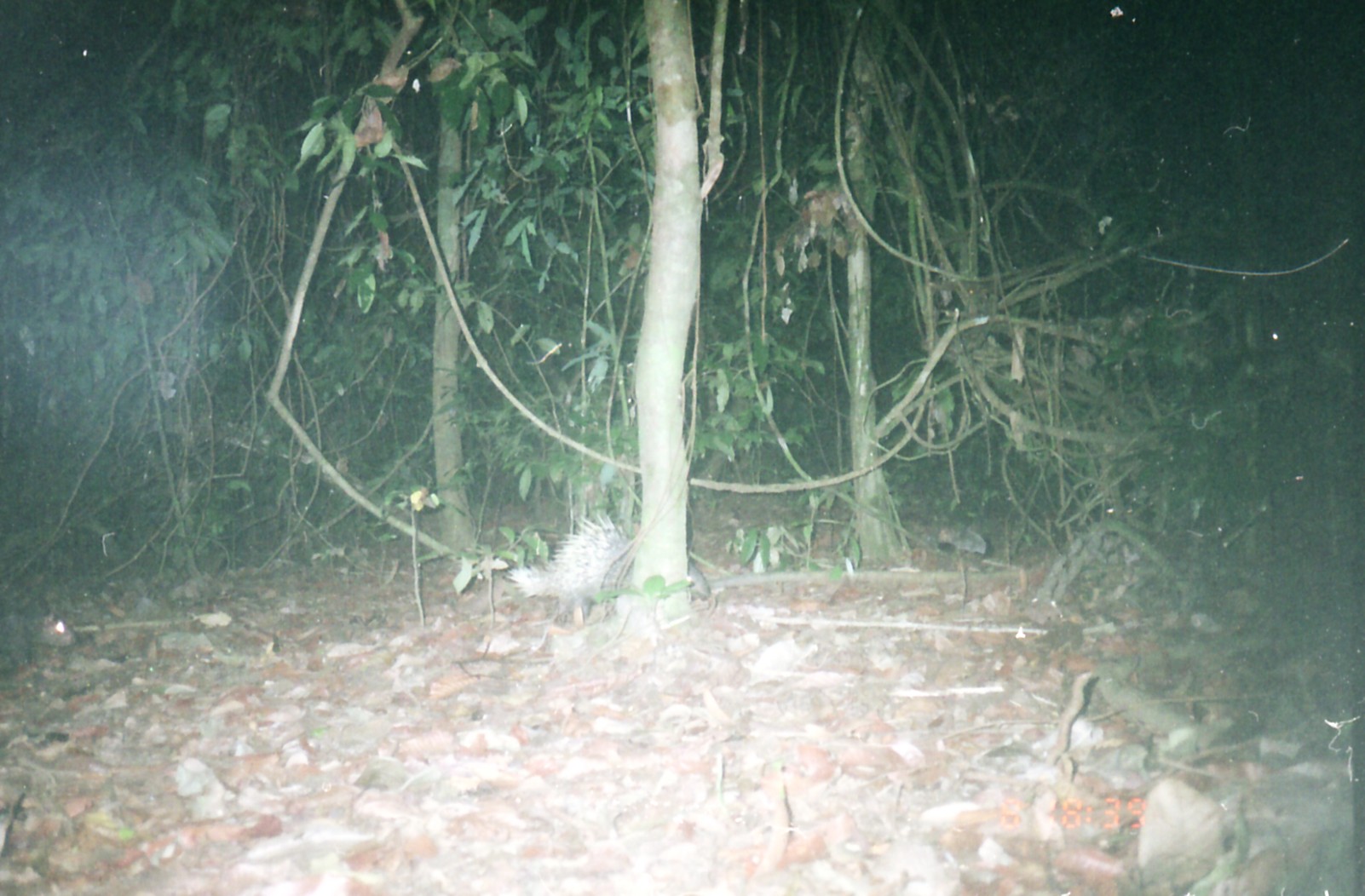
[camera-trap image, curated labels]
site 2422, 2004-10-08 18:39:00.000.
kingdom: Animalia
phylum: Chordata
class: Mammalia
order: Rodentia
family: Hystricidae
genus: Hystrix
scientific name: Hystrix brachyura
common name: east asian porcupine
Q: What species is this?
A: Hystrix brachyura (east asian porcupine).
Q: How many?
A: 2.